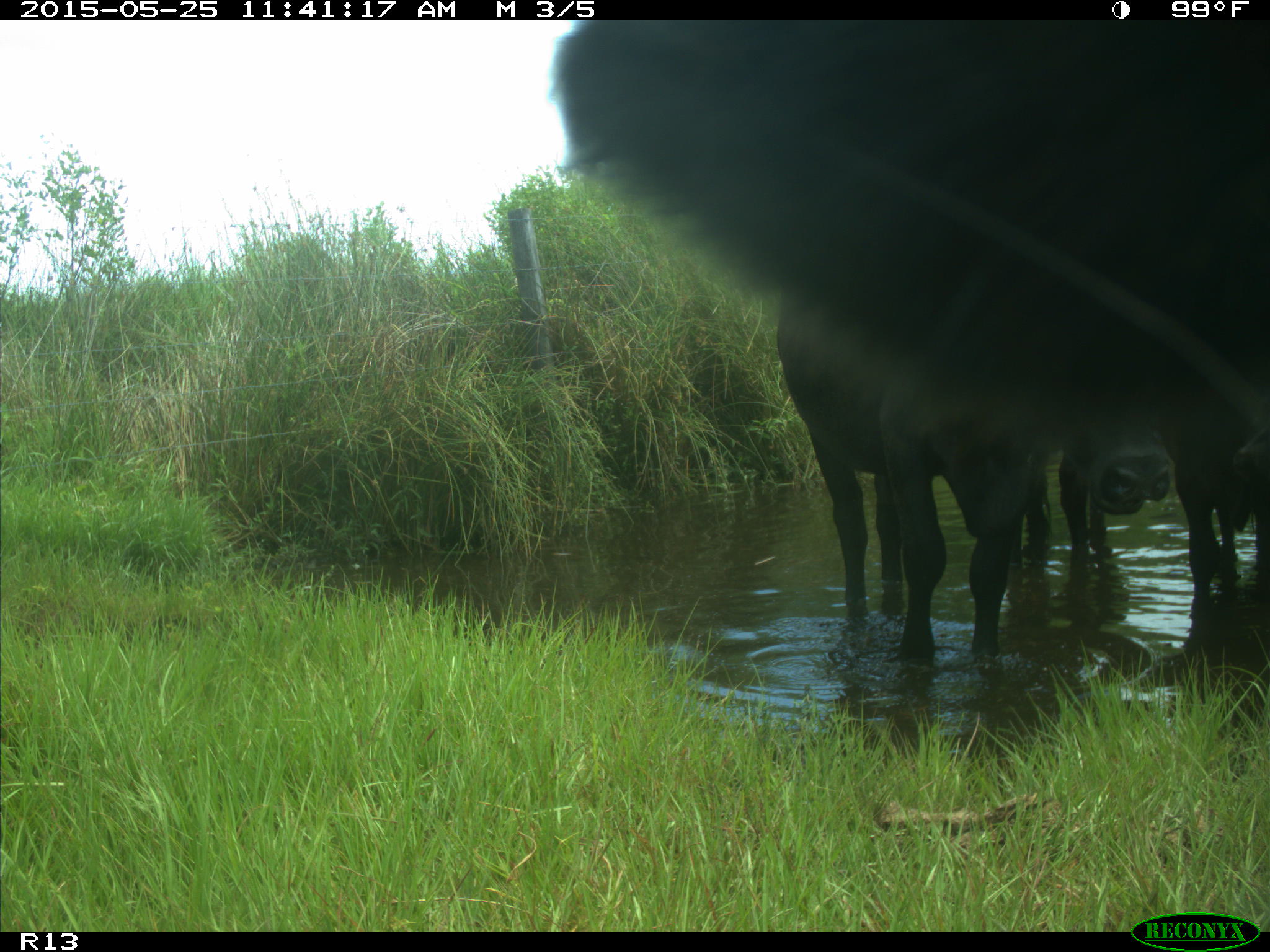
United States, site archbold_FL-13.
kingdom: Animalia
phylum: Chordata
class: Mammalia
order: Artiodactyla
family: Bovidae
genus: Bos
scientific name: Bos taurus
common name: domestic cow